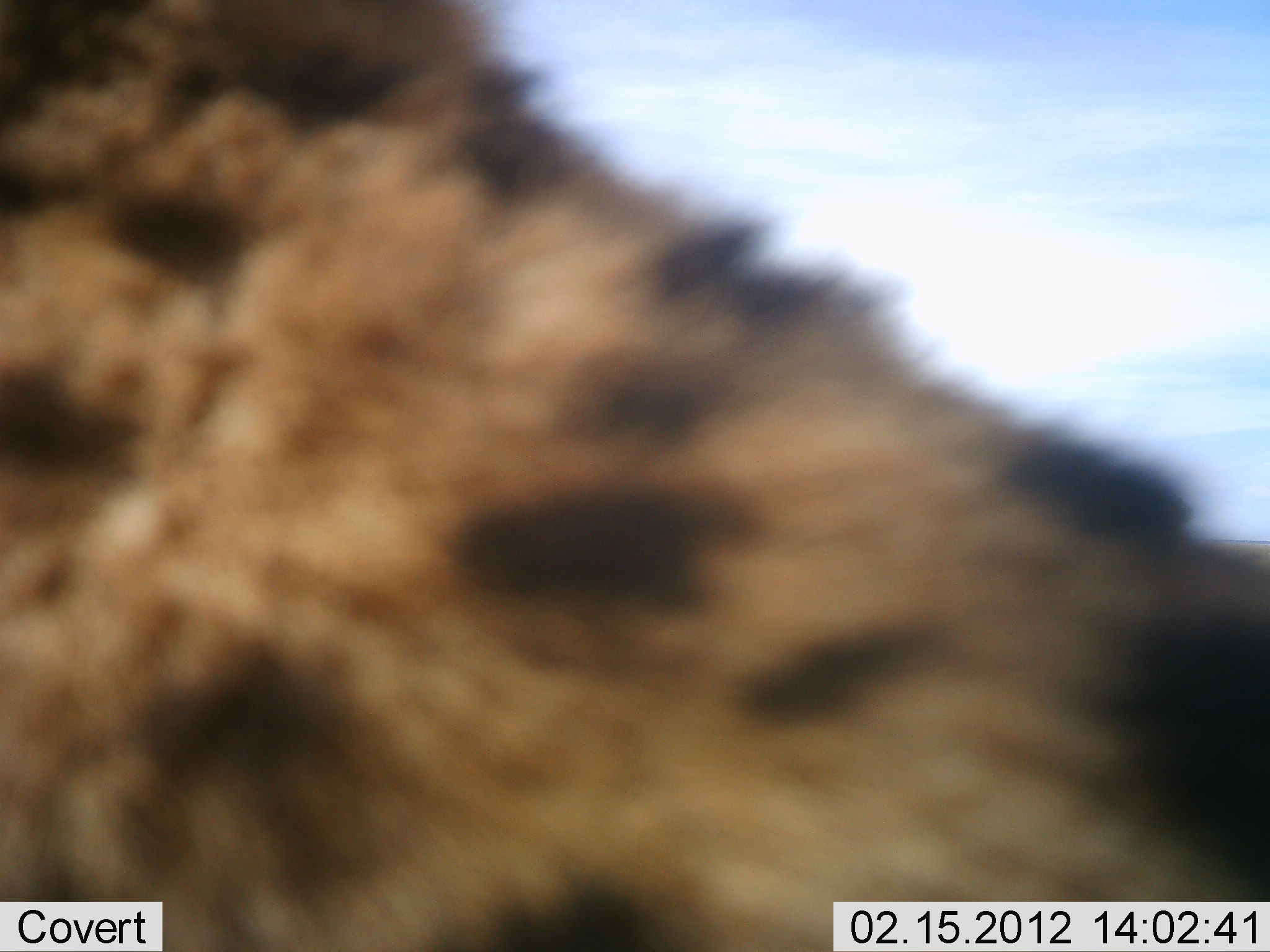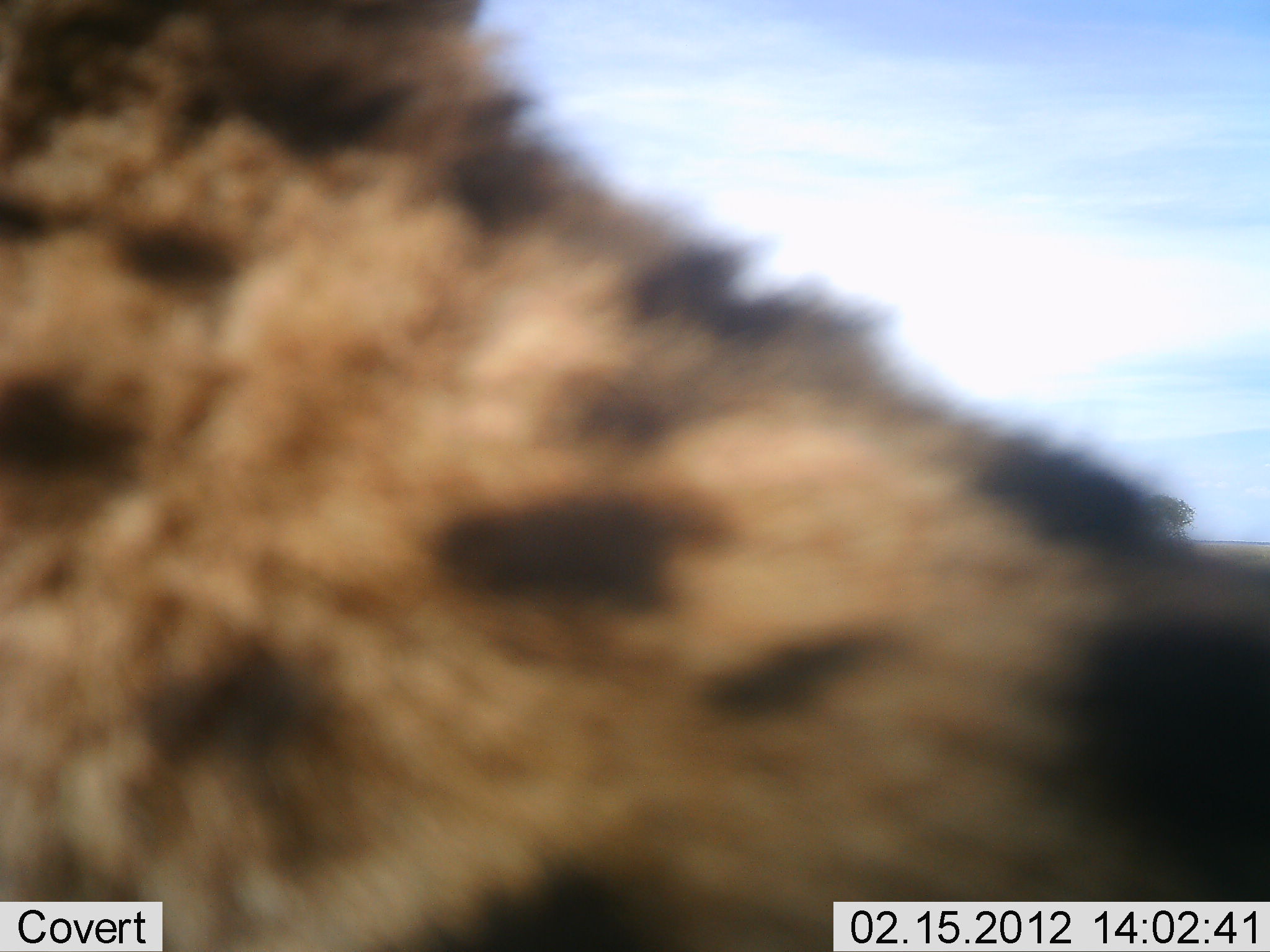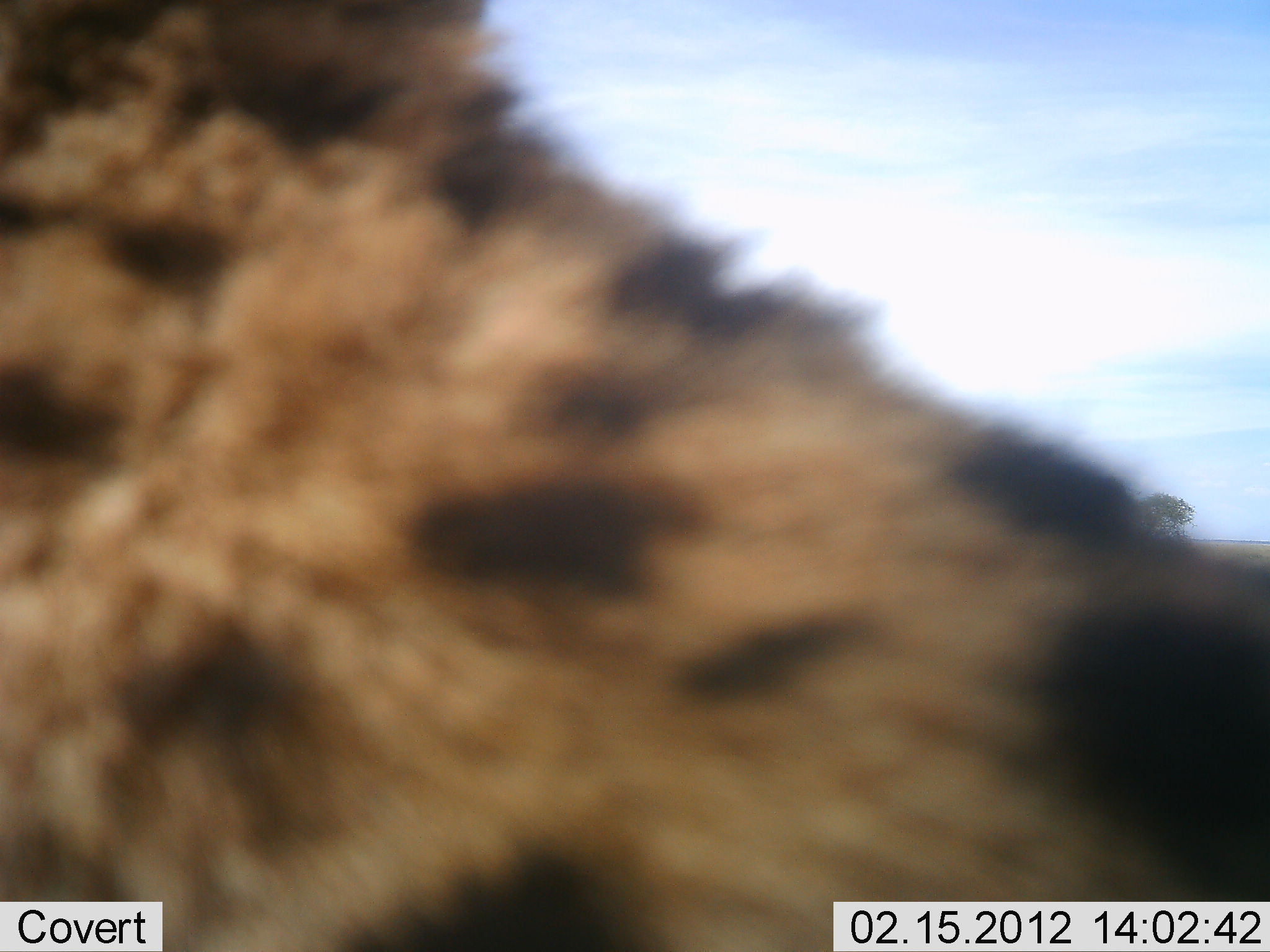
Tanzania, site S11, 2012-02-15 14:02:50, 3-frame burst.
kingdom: Animalia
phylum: Chordata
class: Mammalia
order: Carnivora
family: Hyaenidae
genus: Crocuta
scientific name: Crocuta crocuta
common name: spotted hyena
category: hyenaspotted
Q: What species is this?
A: Hyenaspotted (spotted hyena) (Crocuta crocuta).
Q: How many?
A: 1.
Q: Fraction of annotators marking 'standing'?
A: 67%.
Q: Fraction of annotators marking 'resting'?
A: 14%.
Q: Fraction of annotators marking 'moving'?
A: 19%.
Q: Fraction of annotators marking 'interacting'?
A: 0%.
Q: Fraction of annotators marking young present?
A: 0%.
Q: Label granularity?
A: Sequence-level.